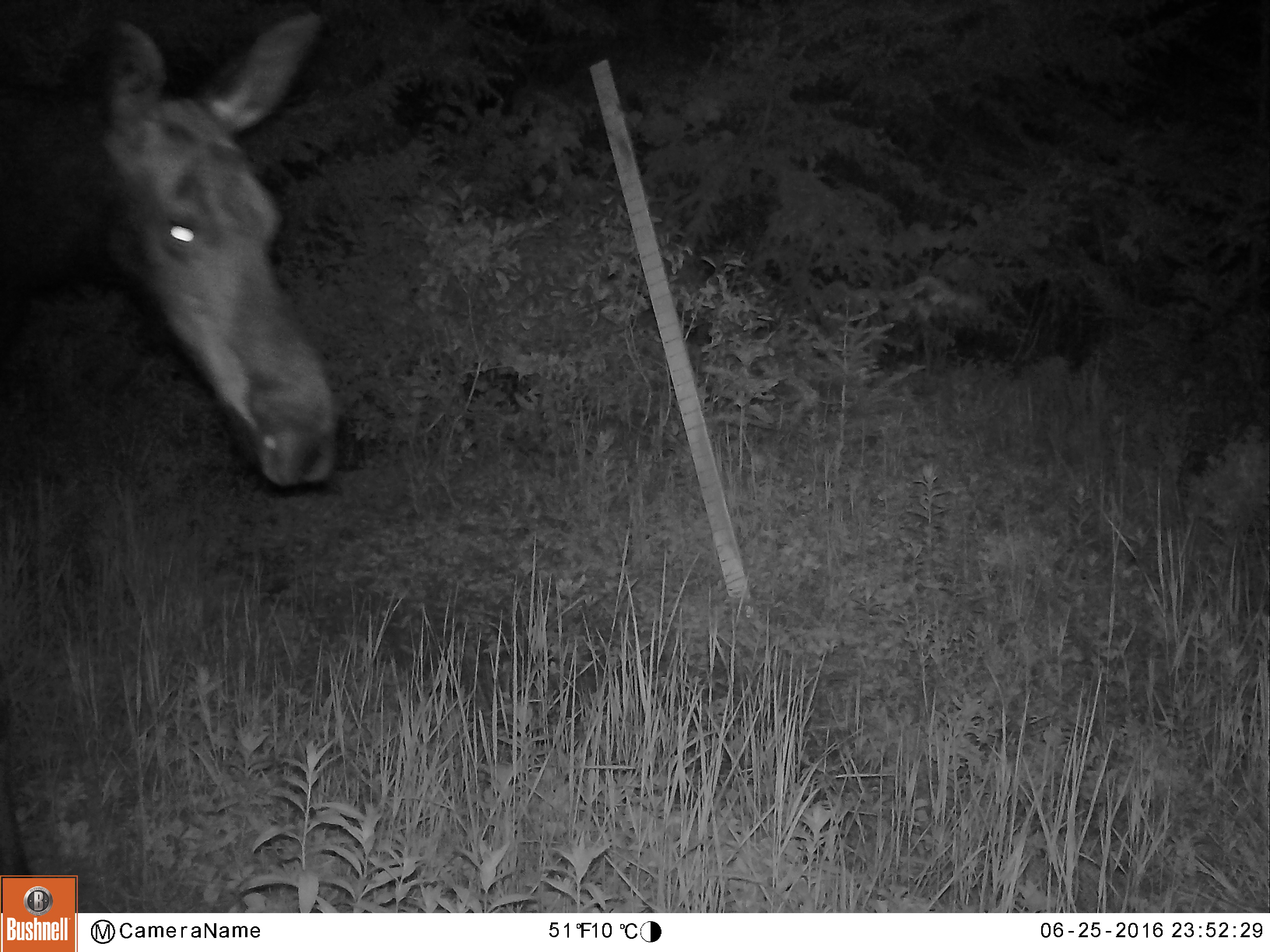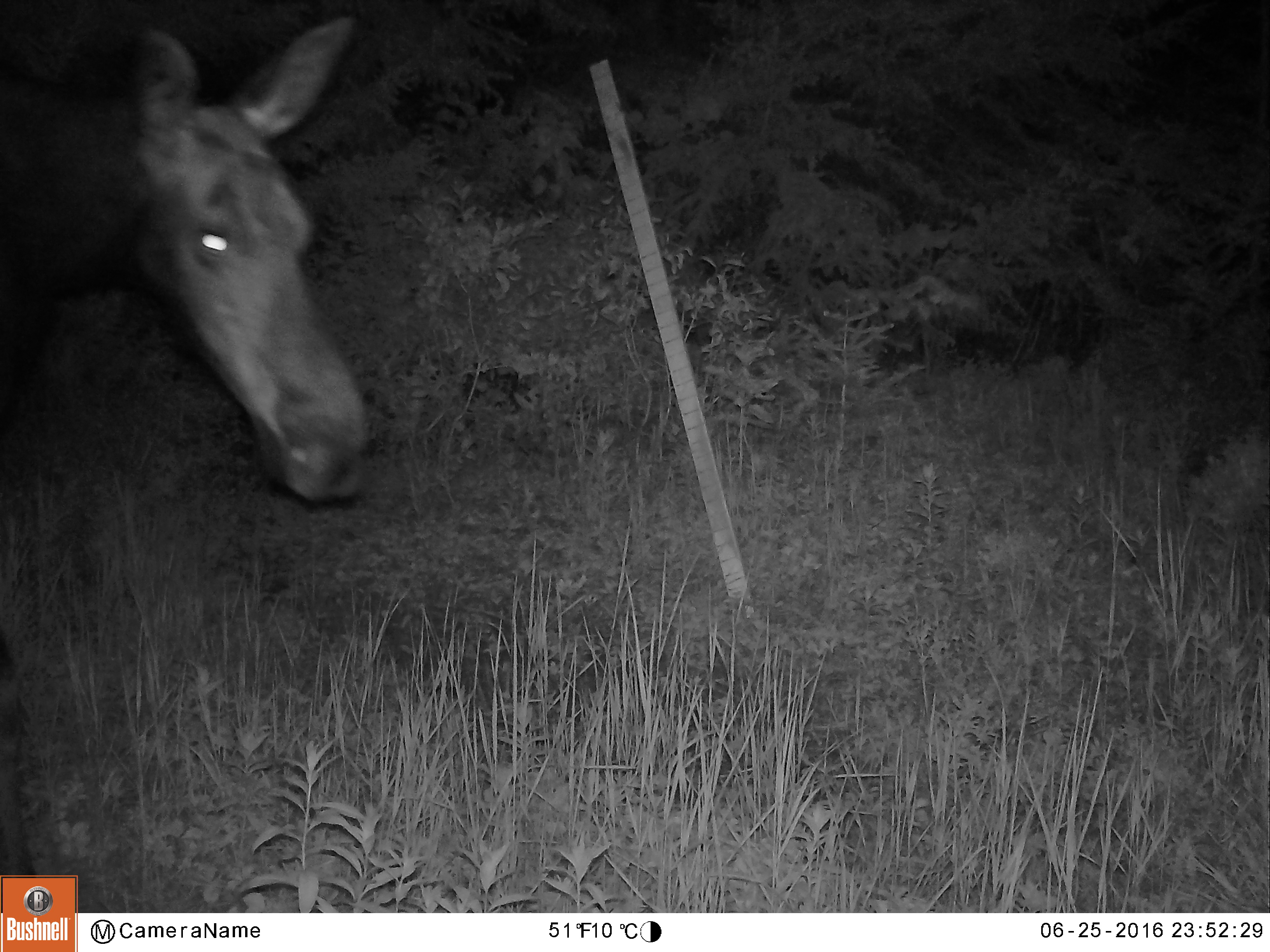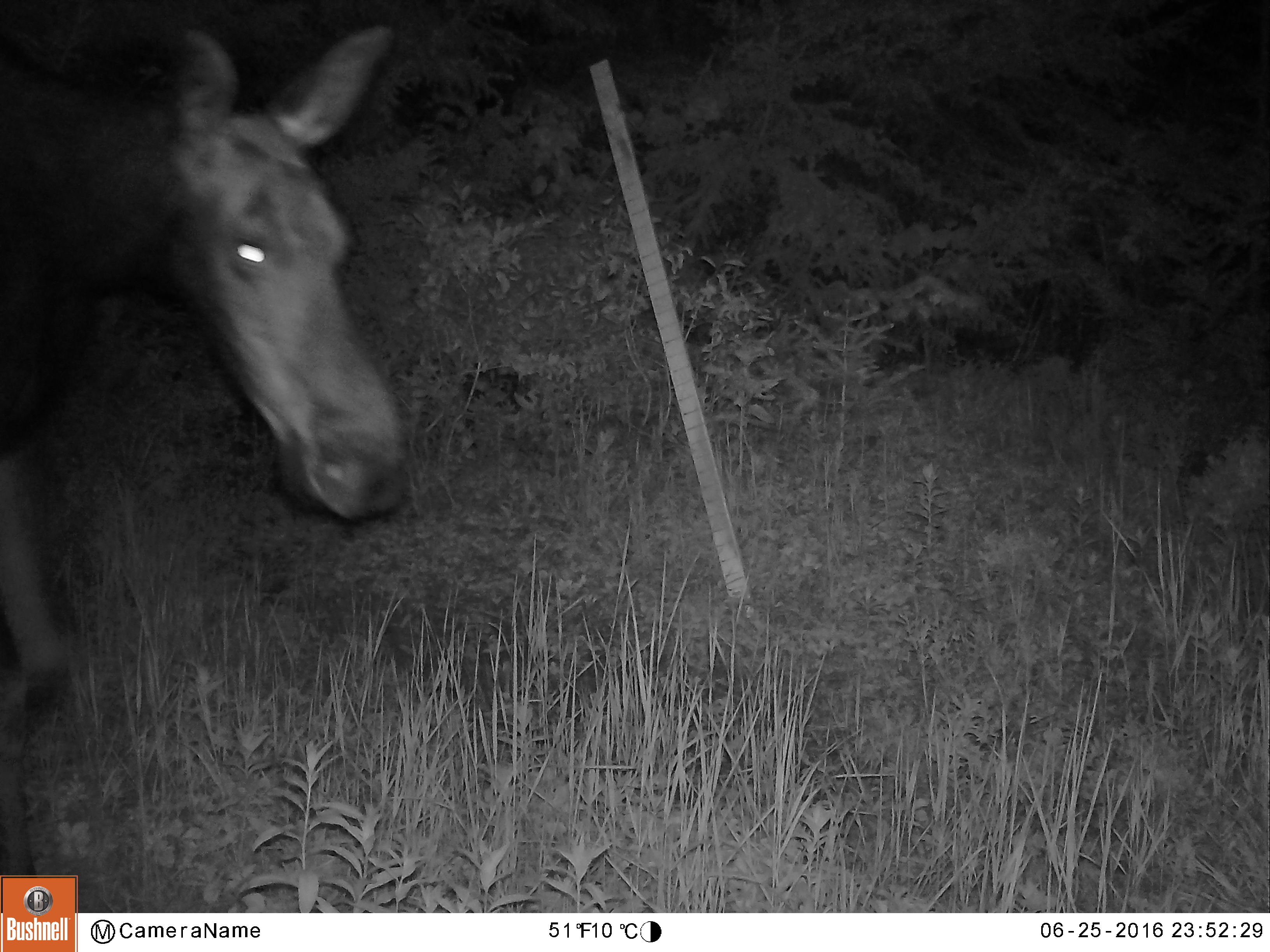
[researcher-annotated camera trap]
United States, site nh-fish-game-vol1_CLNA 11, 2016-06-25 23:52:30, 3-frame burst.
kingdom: Animalia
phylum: Chordata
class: Mammalia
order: Artiodactyla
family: Cervidae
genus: Alces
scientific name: Alces alces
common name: moose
Moose (Alces alces).